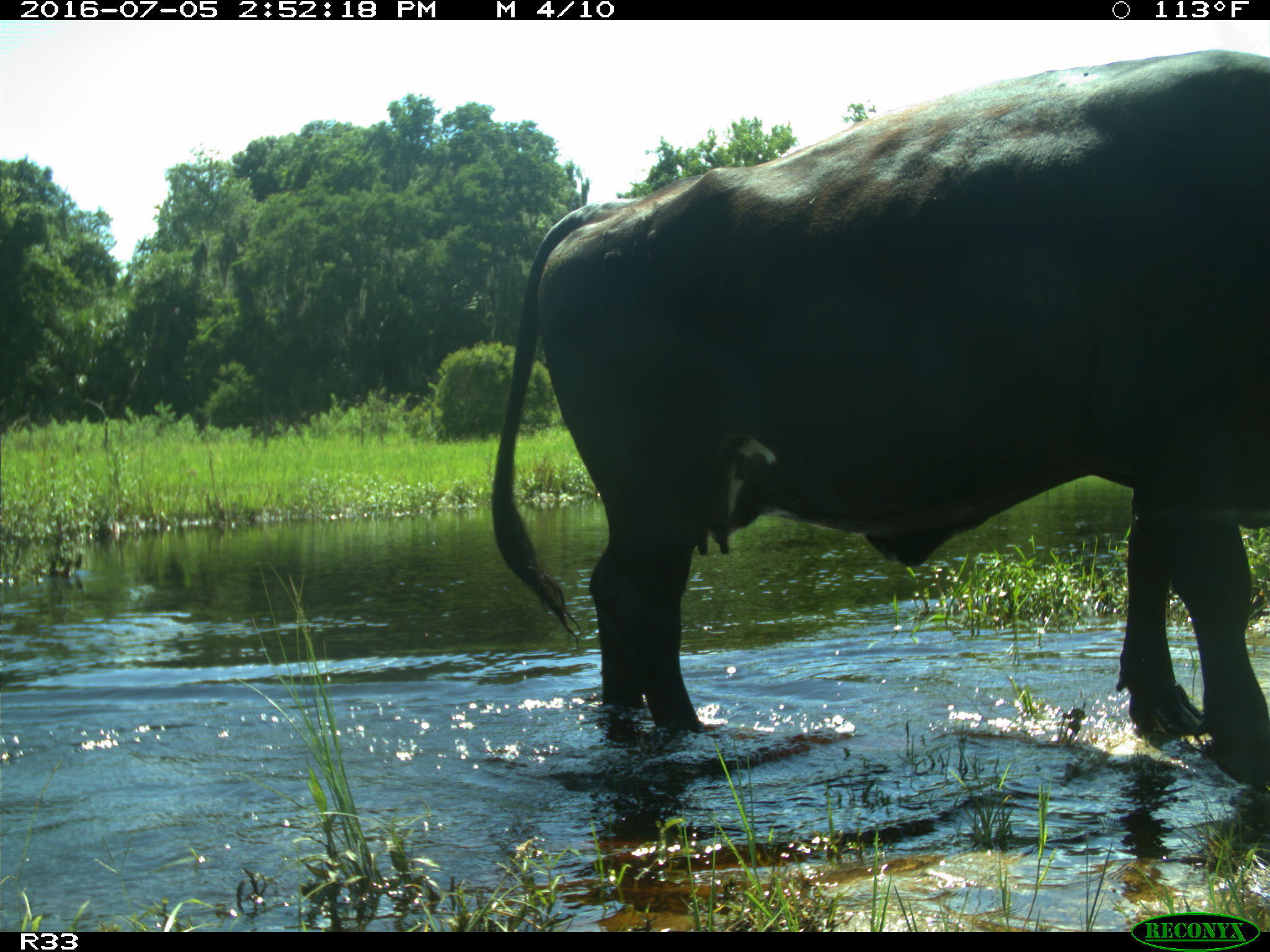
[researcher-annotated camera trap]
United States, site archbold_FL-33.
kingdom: Animalia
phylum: Chordata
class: Mammalia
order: Artiodactyla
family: Bovidae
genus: Bos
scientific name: Bos taurus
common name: domestic cow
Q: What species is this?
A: Bos taurus (domestic cow).